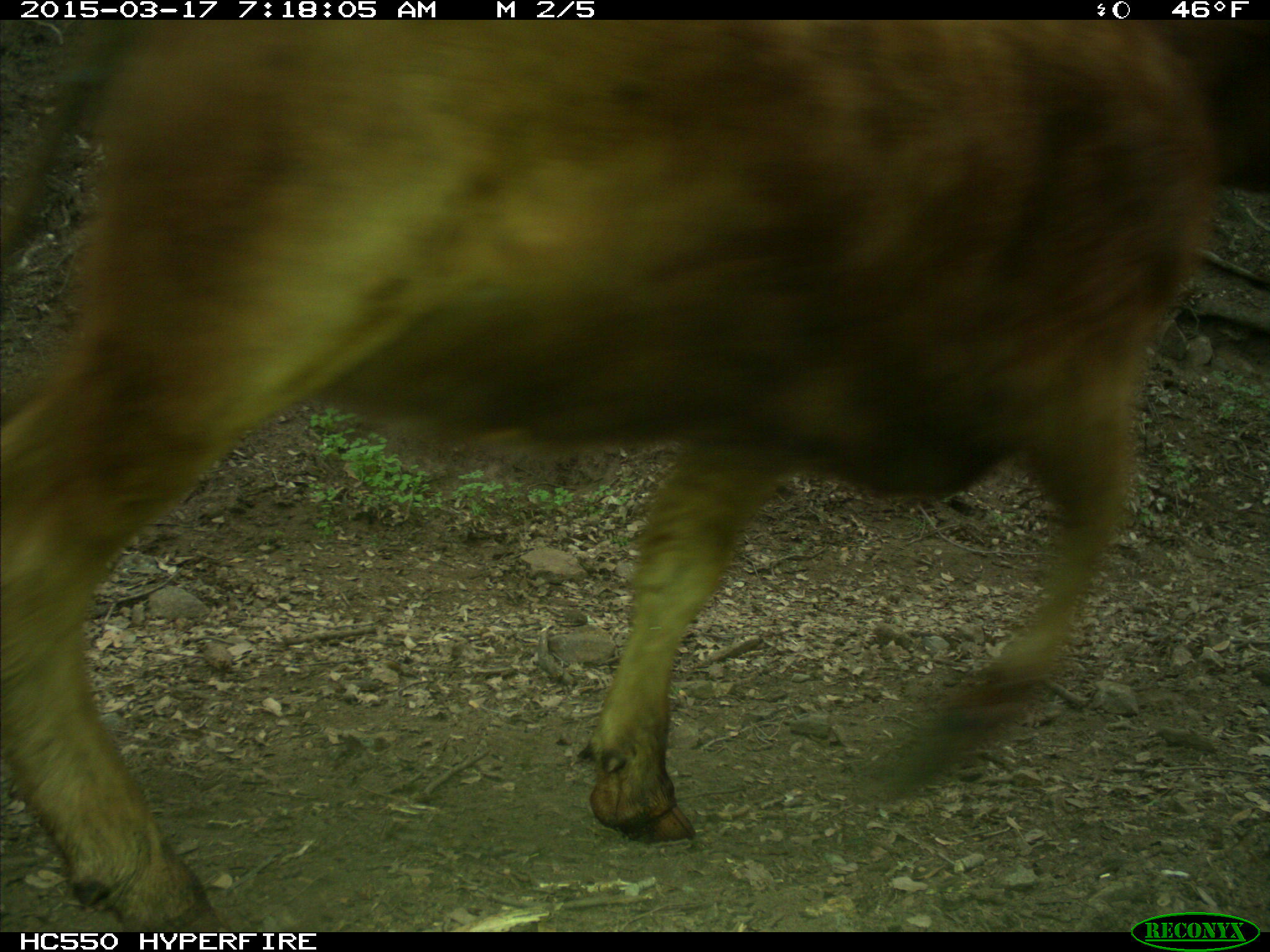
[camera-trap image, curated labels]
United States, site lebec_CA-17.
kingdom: Animalia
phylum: Chordata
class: Mammalia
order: Artiodactyla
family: Bovidae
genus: Bos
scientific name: Bos taurus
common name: domestic cow